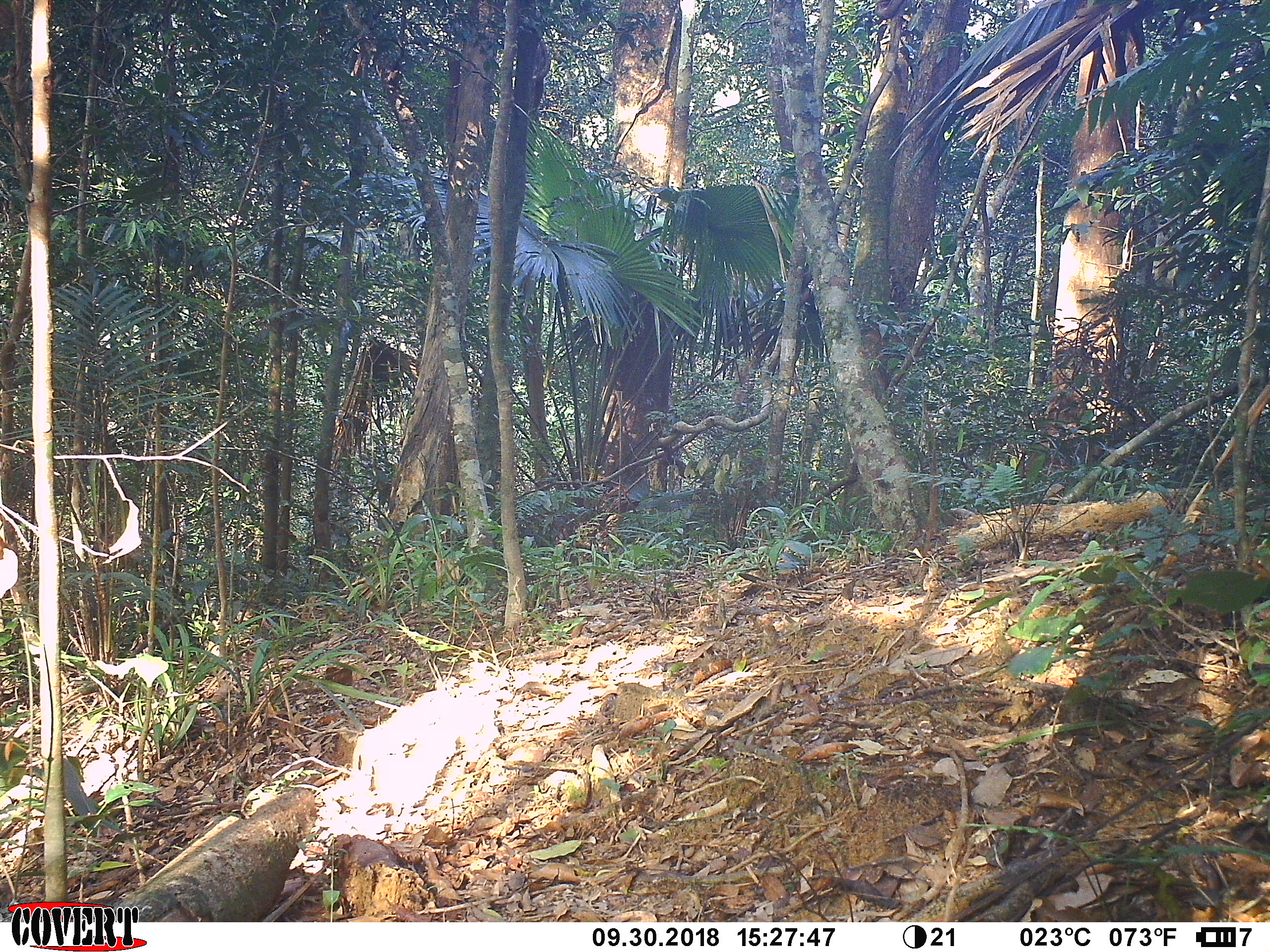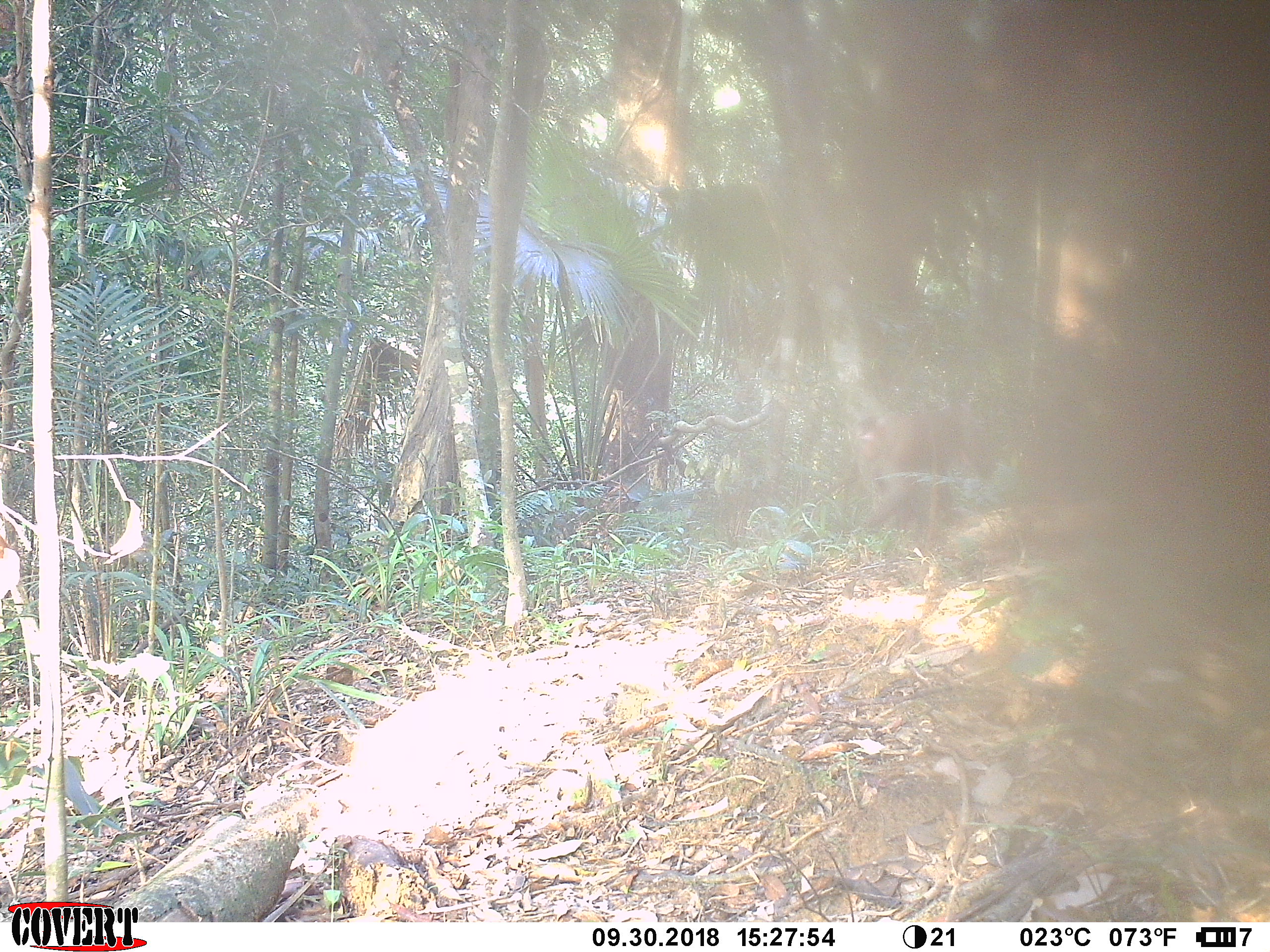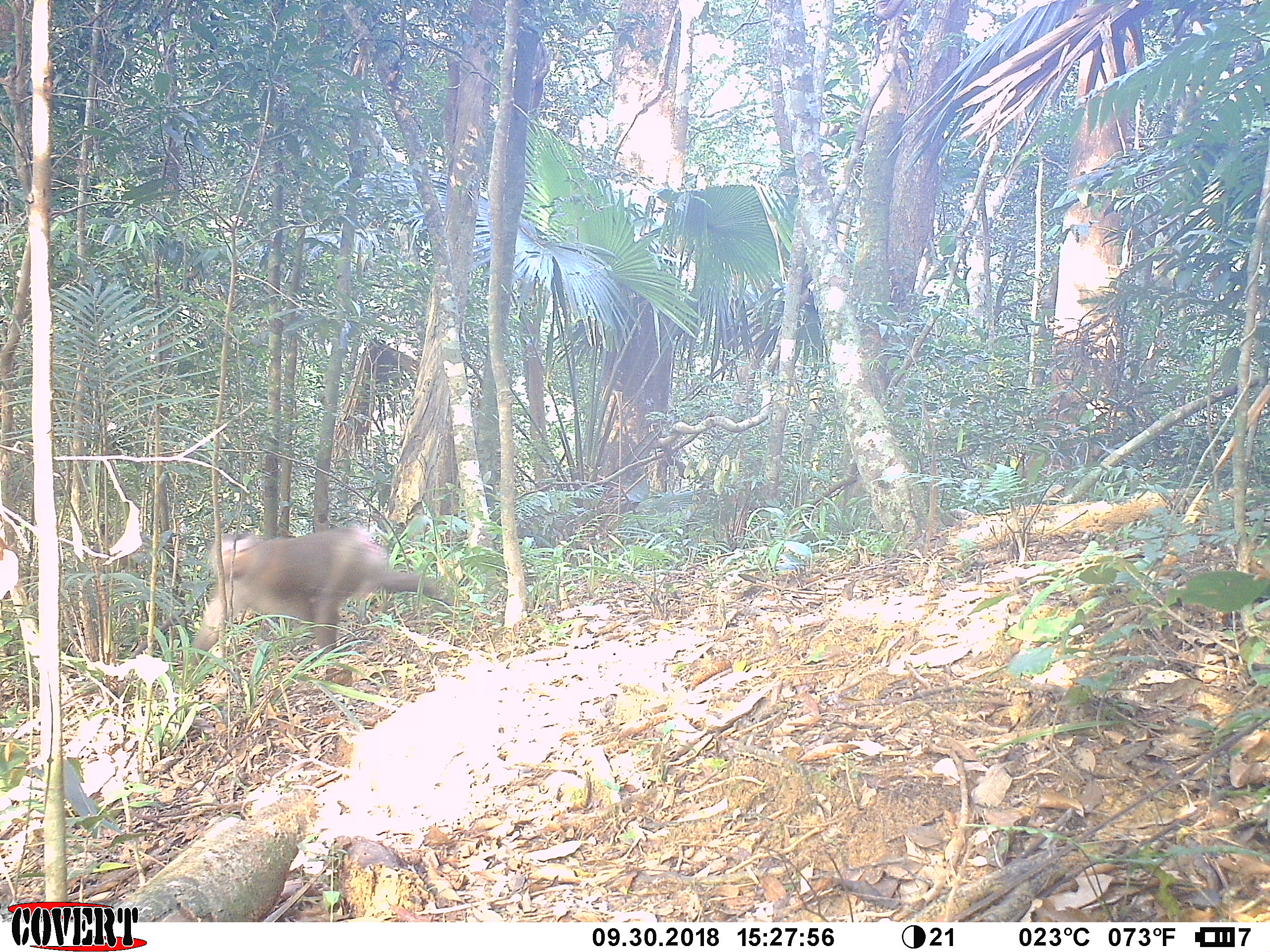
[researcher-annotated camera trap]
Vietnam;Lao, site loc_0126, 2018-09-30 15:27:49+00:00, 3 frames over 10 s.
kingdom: Animalia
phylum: Chordata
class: Mammalia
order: Primates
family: Cercopithecidae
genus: Macaca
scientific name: Macaca nemestrina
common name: pig-tailed macaque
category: pig tailed macaque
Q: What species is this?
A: Pig tailed macaque (pig-tailed macaque) (Macaca nemestrina).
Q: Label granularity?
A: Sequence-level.